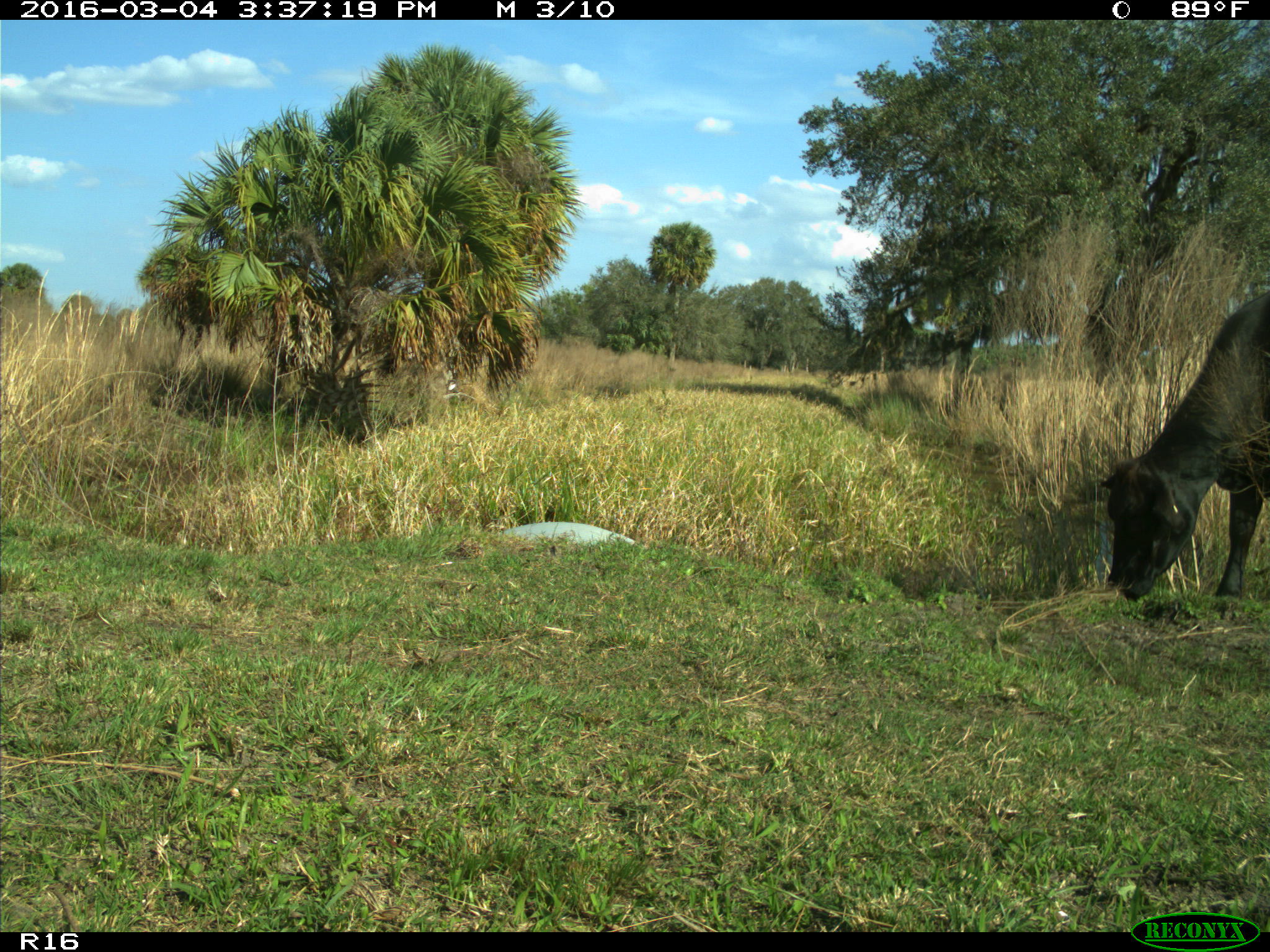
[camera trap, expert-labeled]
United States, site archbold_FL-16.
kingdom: Animalia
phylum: Chordata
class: Mammalia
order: Artiodactyla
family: Bovidae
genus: Bos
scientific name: Bos taurus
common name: domestic cow